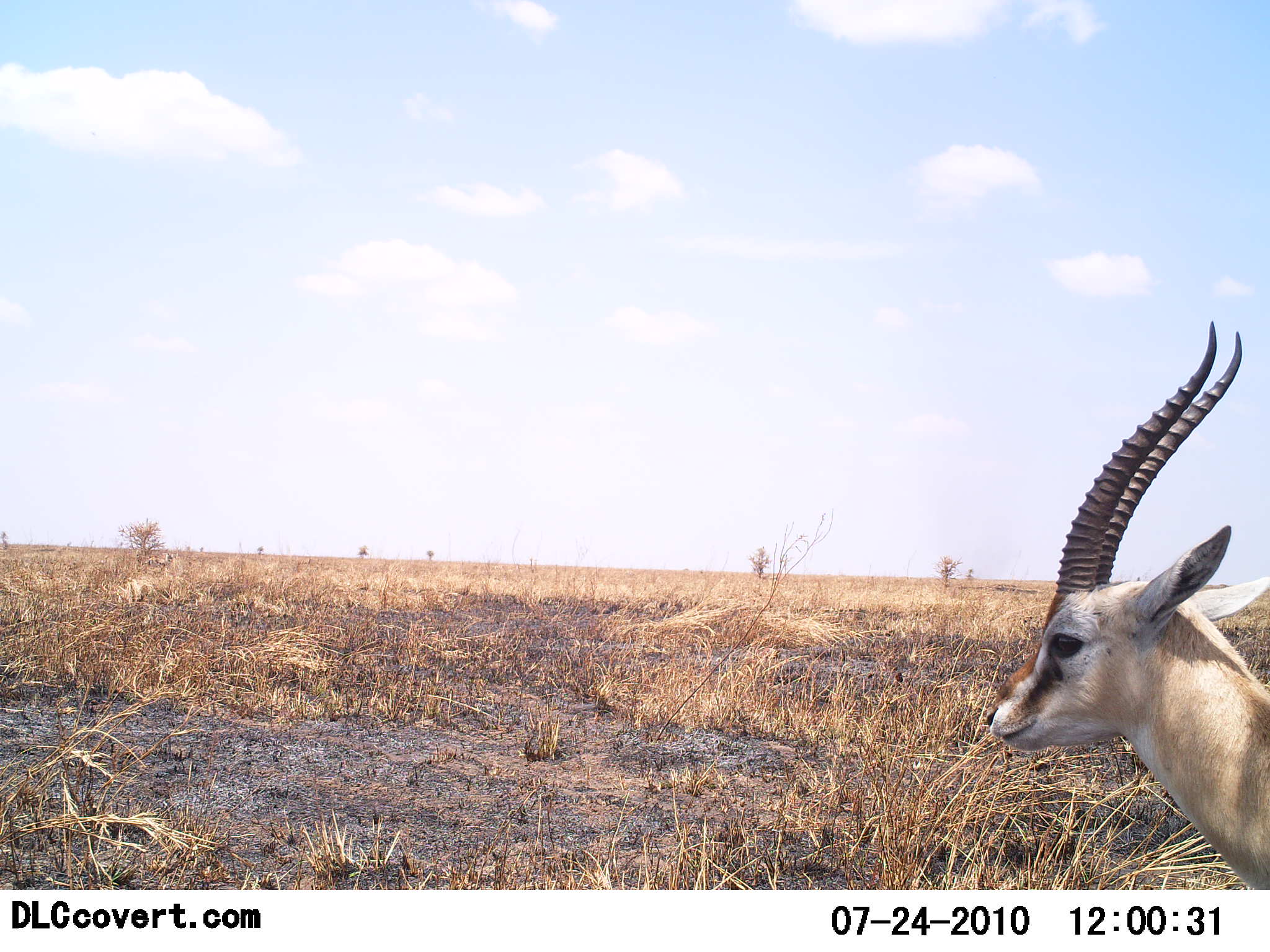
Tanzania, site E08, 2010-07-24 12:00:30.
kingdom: Animalia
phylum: Chordata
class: Mammalia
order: Artiodactyla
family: Bovidae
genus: Eudorcas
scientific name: Eudorcas thomsonii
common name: thomson's gazelle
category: gazellethomsons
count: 1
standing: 100%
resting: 0%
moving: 0%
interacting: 0%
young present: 0%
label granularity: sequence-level